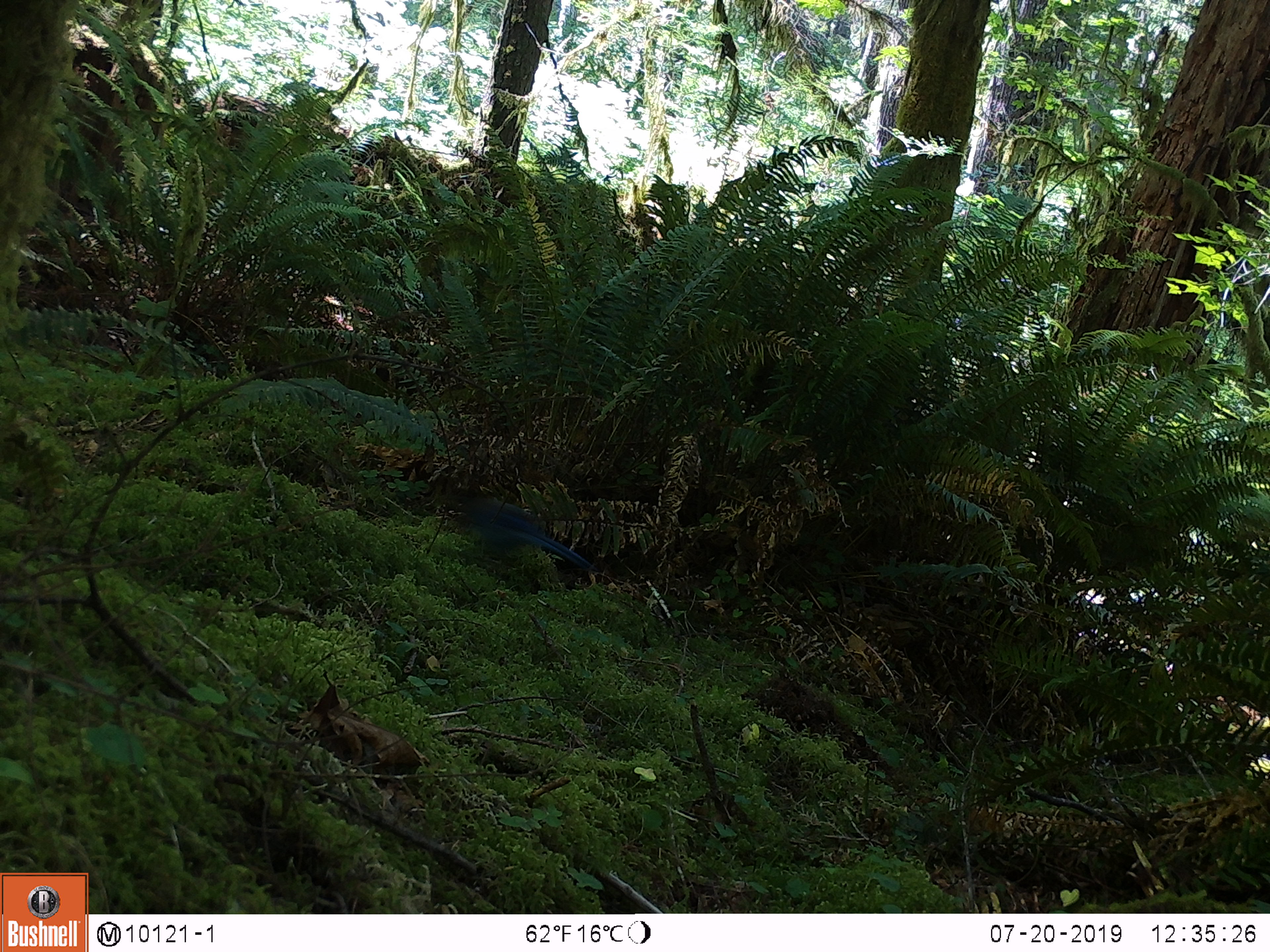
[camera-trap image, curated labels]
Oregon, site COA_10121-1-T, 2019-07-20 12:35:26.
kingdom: Animalia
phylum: Chordata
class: Aves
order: Passeriformes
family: Corvidae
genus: Cyanocitta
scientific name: Cyanocitta stelleri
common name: steller's jay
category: stellers jay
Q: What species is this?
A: Stellers jay (steller's jay) (Cyanocitta stelleri).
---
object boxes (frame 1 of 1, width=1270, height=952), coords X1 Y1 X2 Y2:
stellers jay: 455 486 595 576